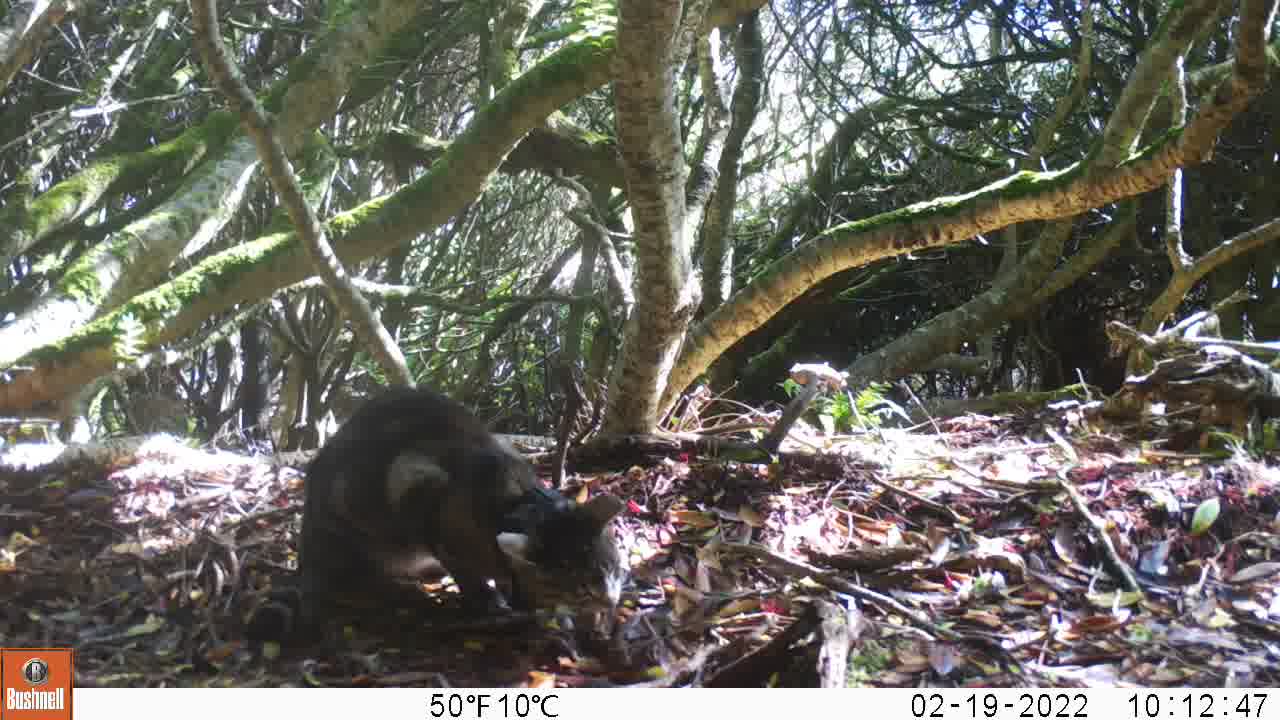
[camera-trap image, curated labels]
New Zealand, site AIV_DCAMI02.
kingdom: Animalia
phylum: Chordata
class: Mammalia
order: Carnivora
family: Felidae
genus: Felis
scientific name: Felis catus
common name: domestic cat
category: cat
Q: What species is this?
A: Cat (domestic cat) (Felis catus).